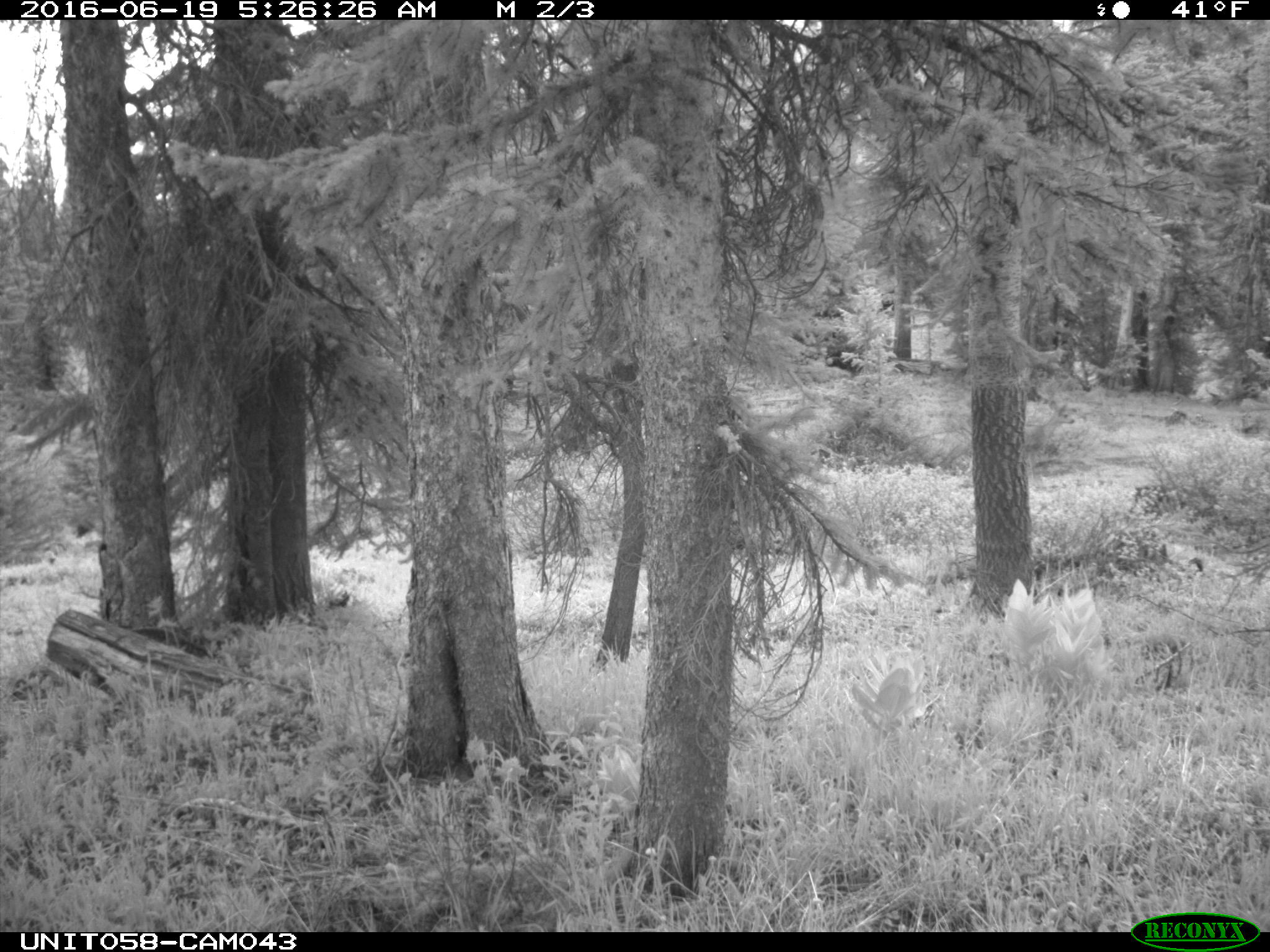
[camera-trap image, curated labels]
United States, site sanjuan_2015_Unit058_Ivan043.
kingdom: Animalia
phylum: Chordata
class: Mammalia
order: Artiodactyla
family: Cervidae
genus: Odocoileus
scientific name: Odocoileus hemionus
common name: mule deer